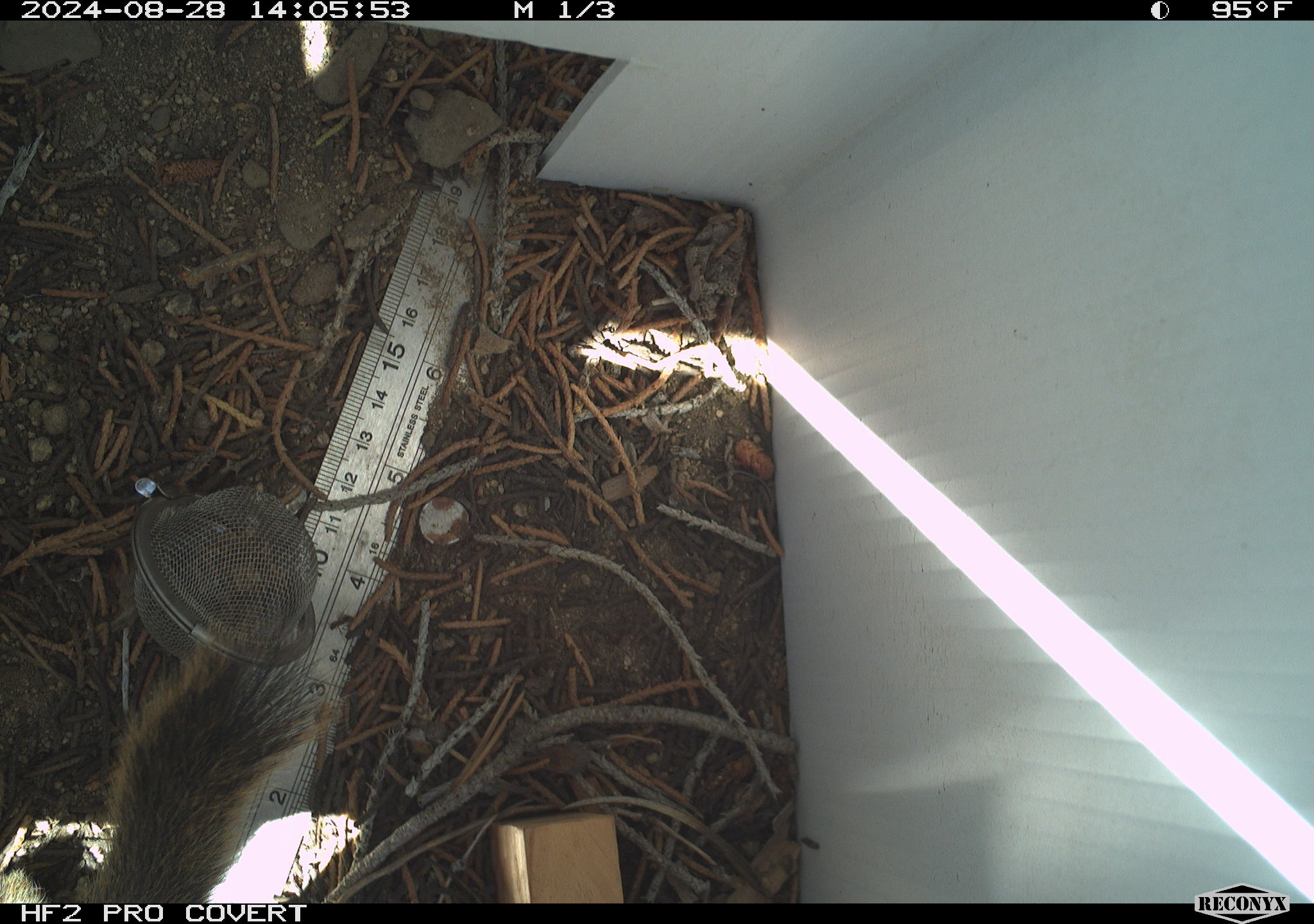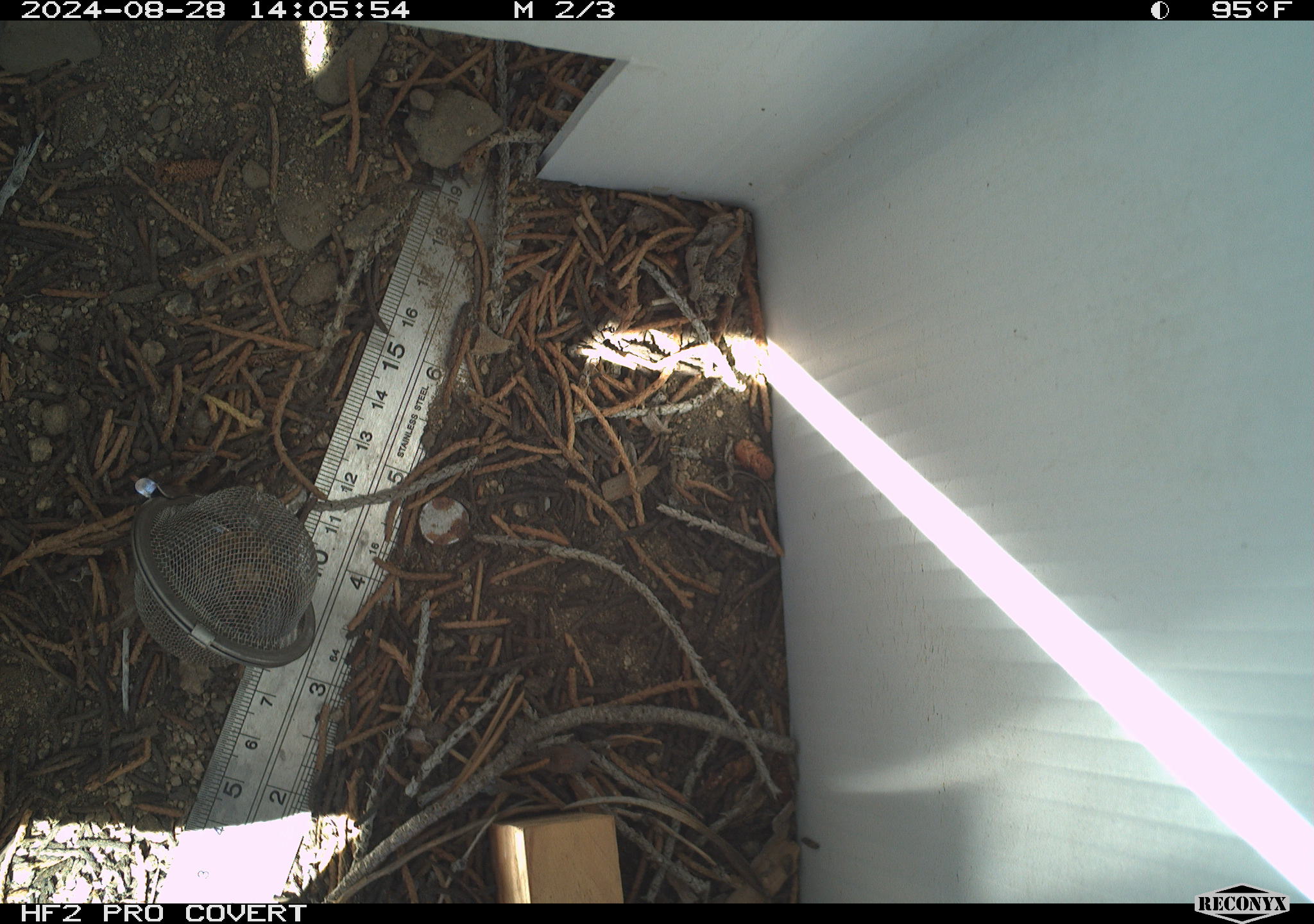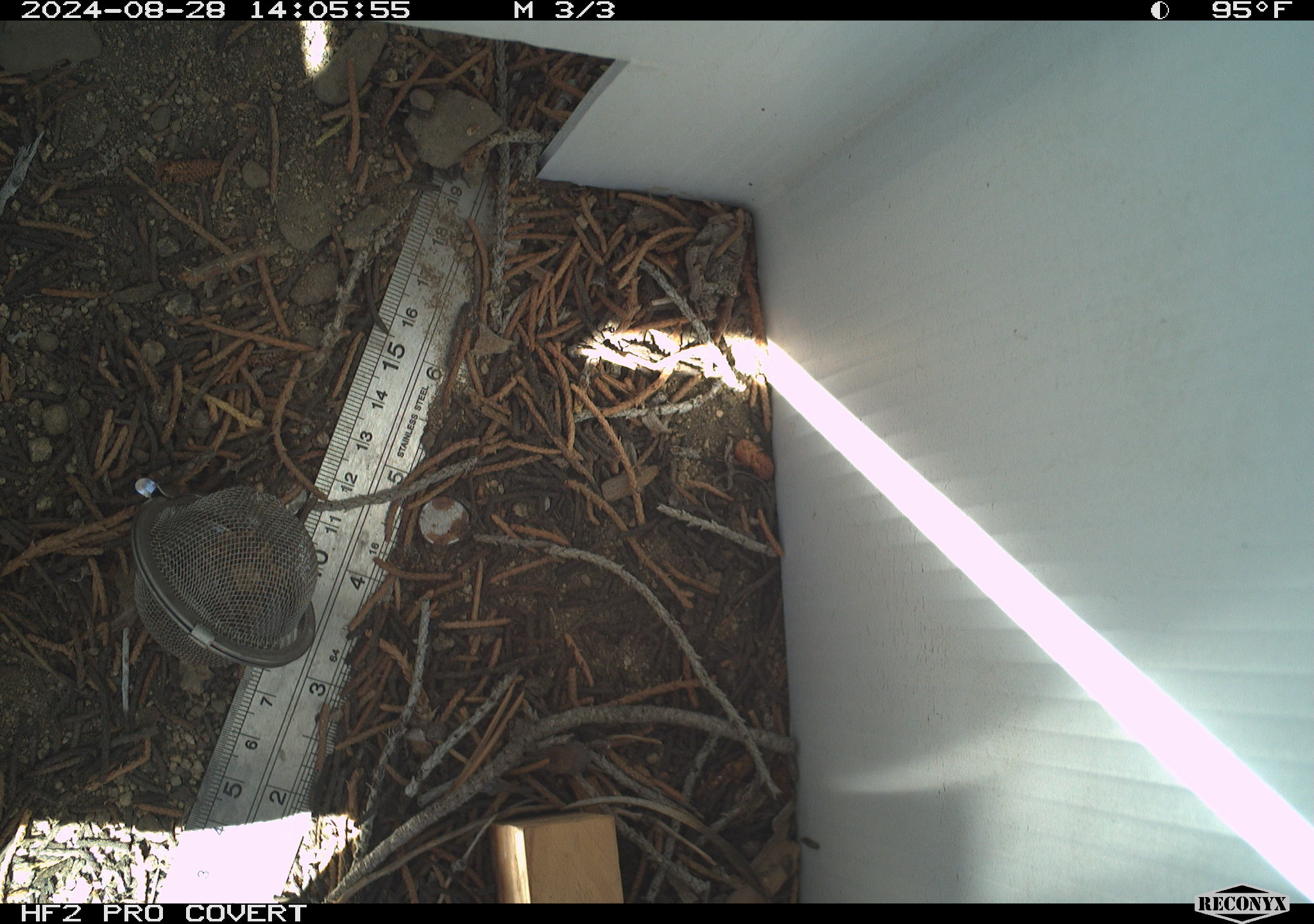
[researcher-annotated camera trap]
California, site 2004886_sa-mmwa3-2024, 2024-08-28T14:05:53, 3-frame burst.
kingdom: Animalia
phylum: Chordata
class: Mammalia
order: Rodentia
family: Sciuridae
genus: Callospermophilus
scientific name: Callospermophilus lateralis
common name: golden mantled ground squirrel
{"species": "golden mantled ground squirrel (Callospermophilus lateralis)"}